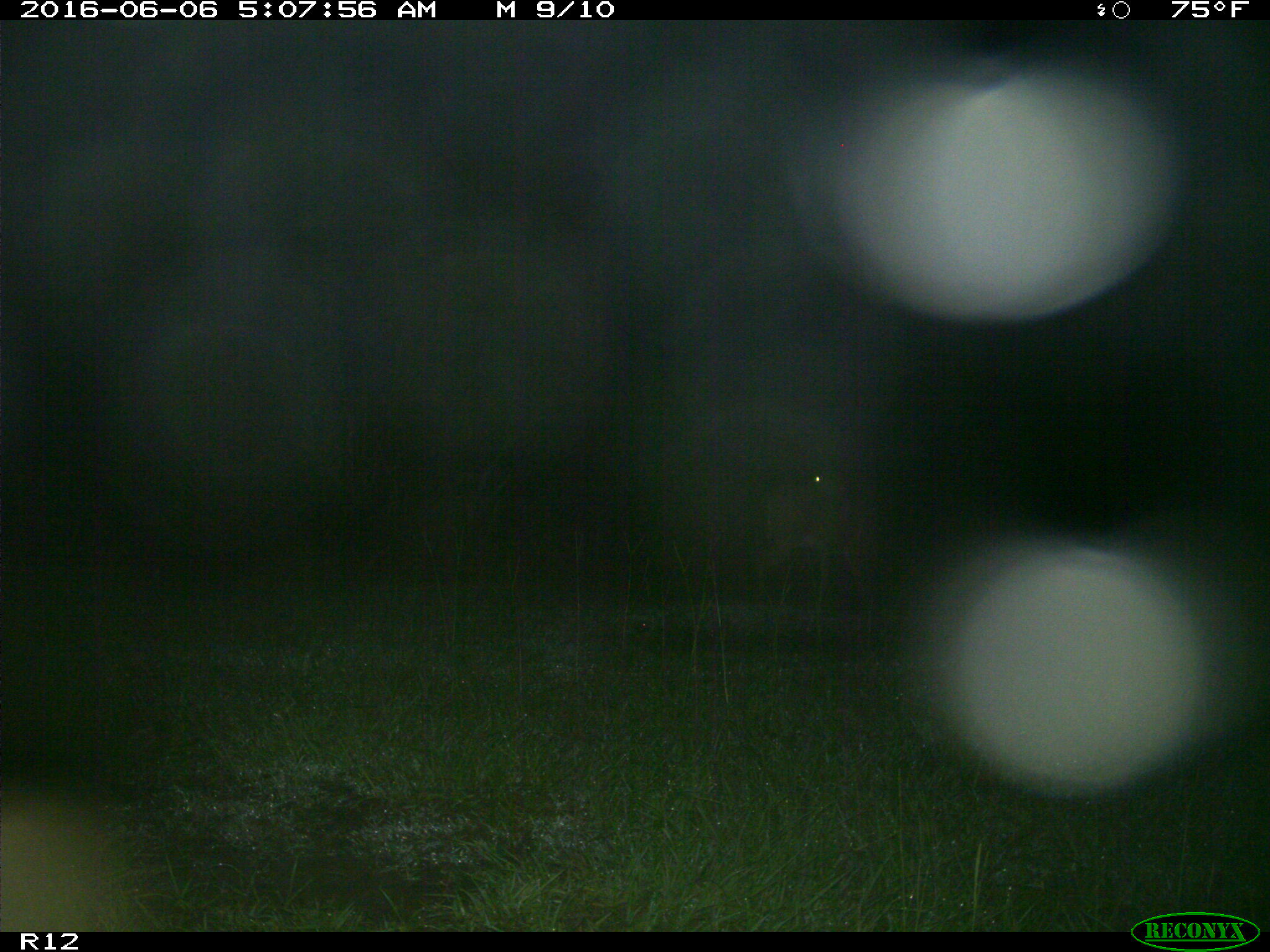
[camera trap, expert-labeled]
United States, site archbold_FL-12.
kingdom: Animalia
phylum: Chordata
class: Mammalia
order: Artiodactyla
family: Cervidae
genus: Odocoileus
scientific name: Odocoileus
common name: deer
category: unidentified deer